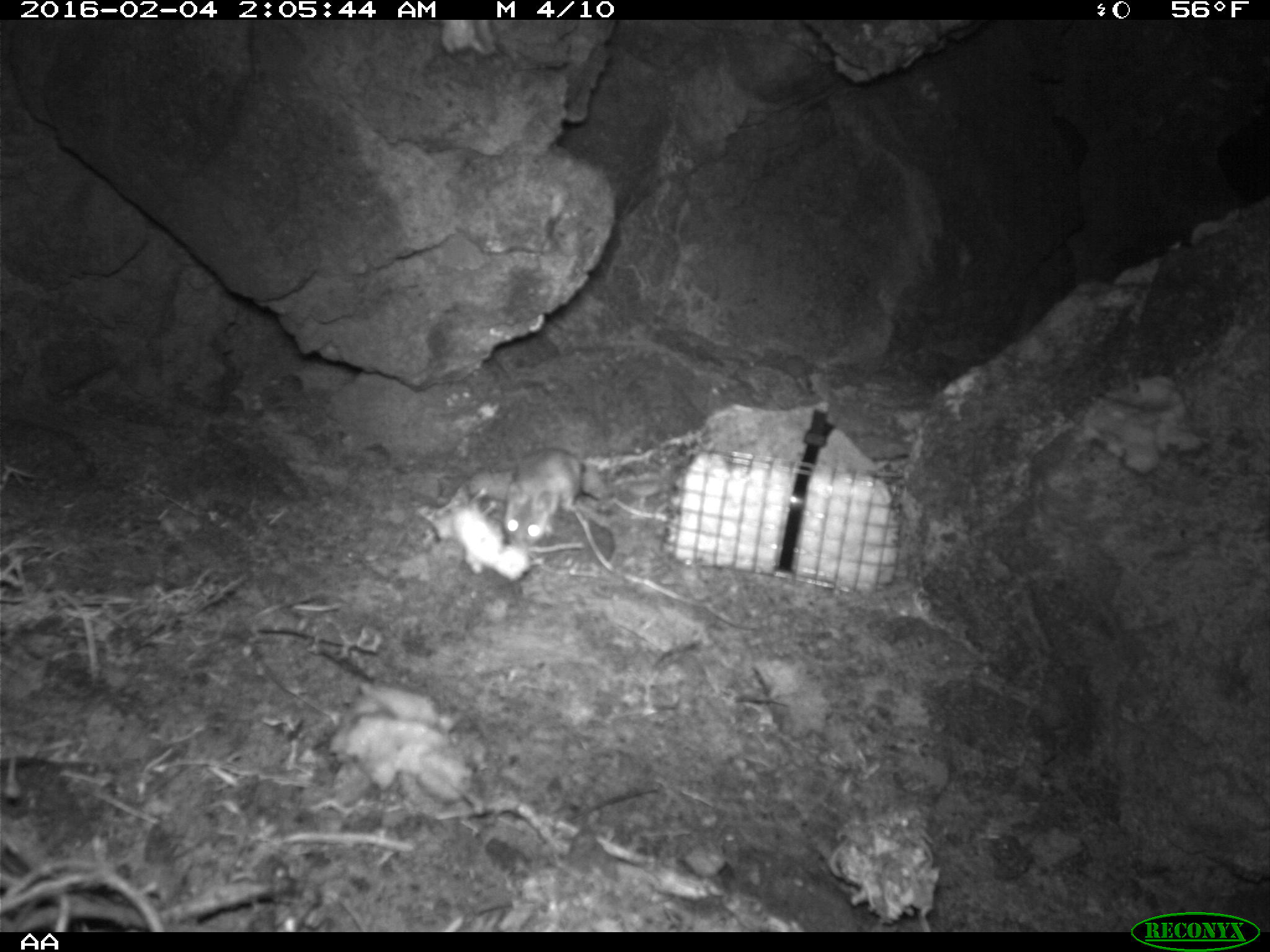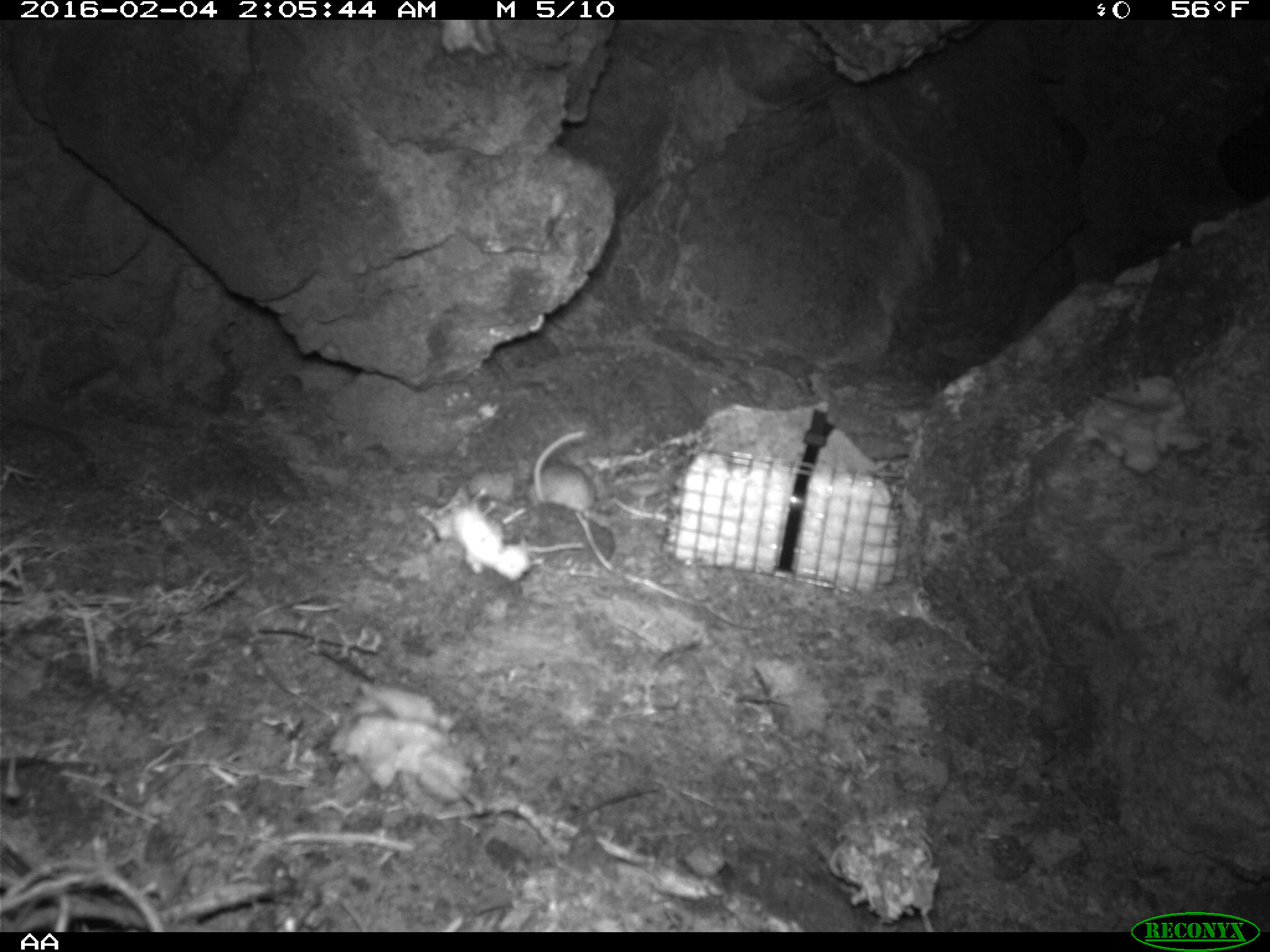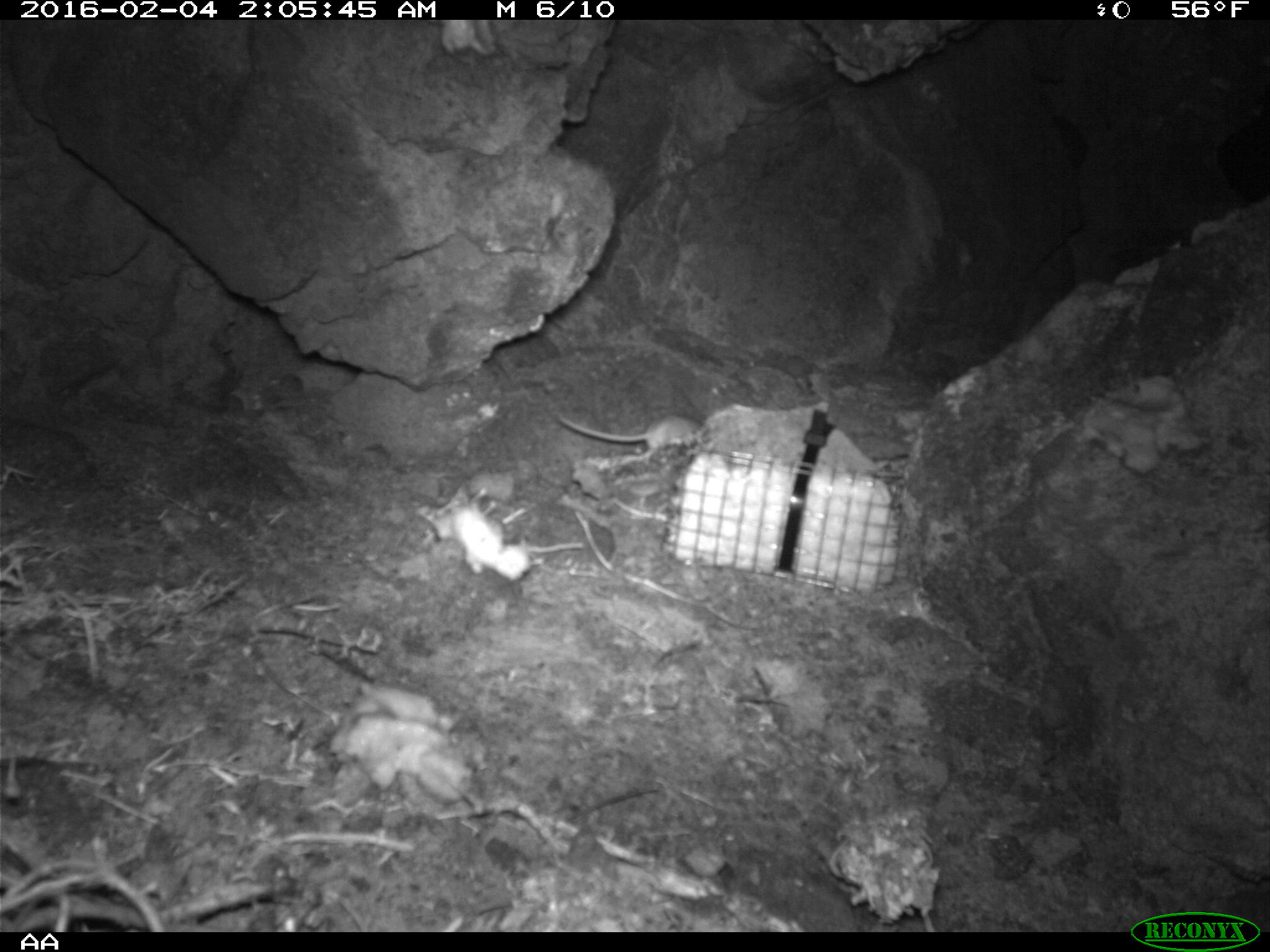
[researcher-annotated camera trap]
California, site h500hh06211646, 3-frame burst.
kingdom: Animalia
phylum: Chordata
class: Mammalia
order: Rodentia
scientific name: Rodentia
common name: rodent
Rodent (Rodentia).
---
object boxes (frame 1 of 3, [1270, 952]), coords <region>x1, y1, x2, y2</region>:
rodent: <region>504, 447, 583, 550</region>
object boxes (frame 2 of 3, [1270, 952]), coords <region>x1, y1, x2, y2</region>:
rodent: <region>527, 427, 621, 527</region>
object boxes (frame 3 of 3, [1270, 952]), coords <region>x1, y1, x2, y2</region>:
rodent: <region>557, 412, 701, 454</region>